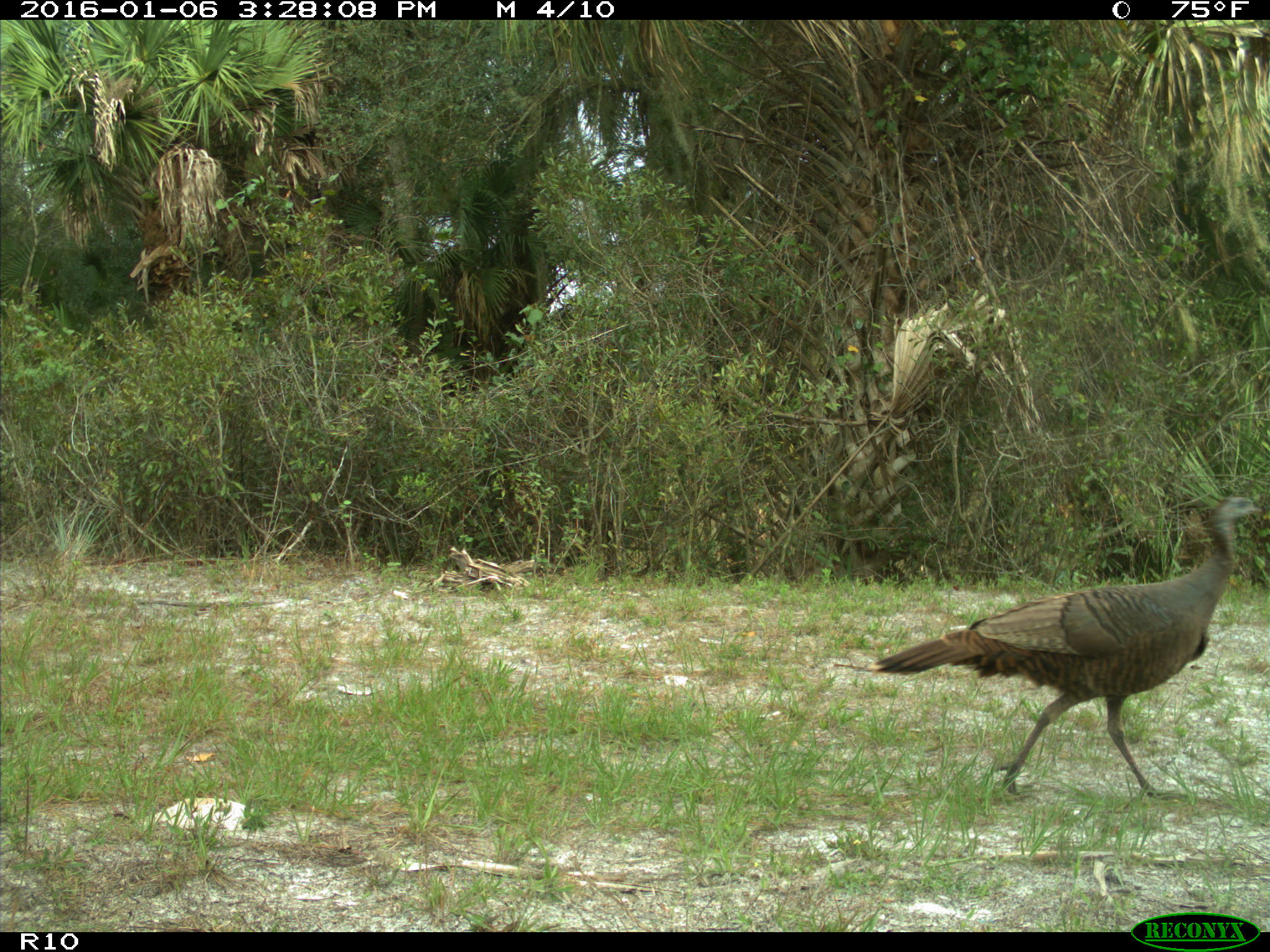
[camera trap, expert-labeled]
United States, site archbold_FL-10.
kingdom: Animalia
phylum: Chordata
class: Aves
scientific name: Aves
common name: birds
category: unidentified bird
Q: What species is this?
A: Unidentified bird (birds) (Aves).